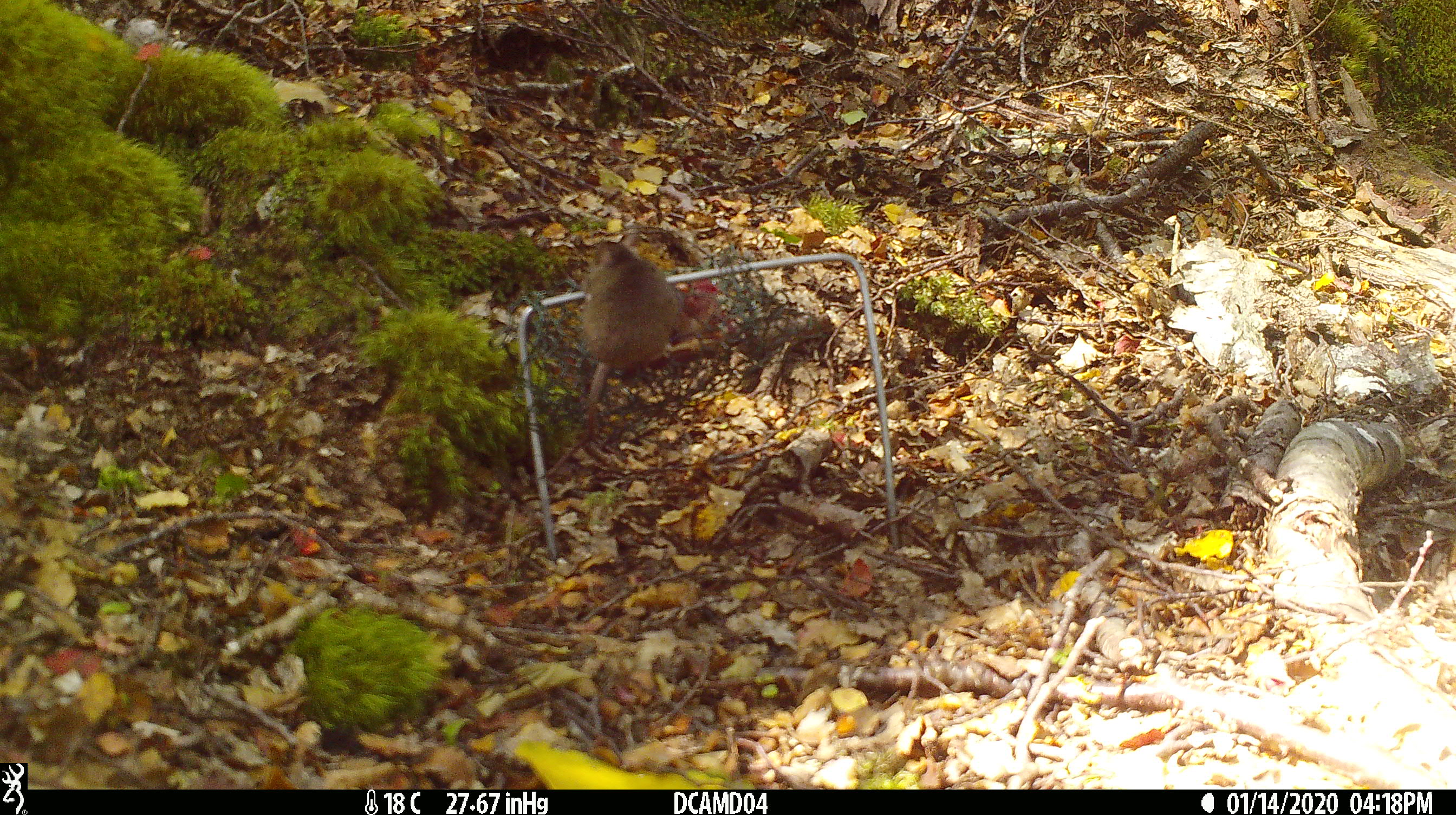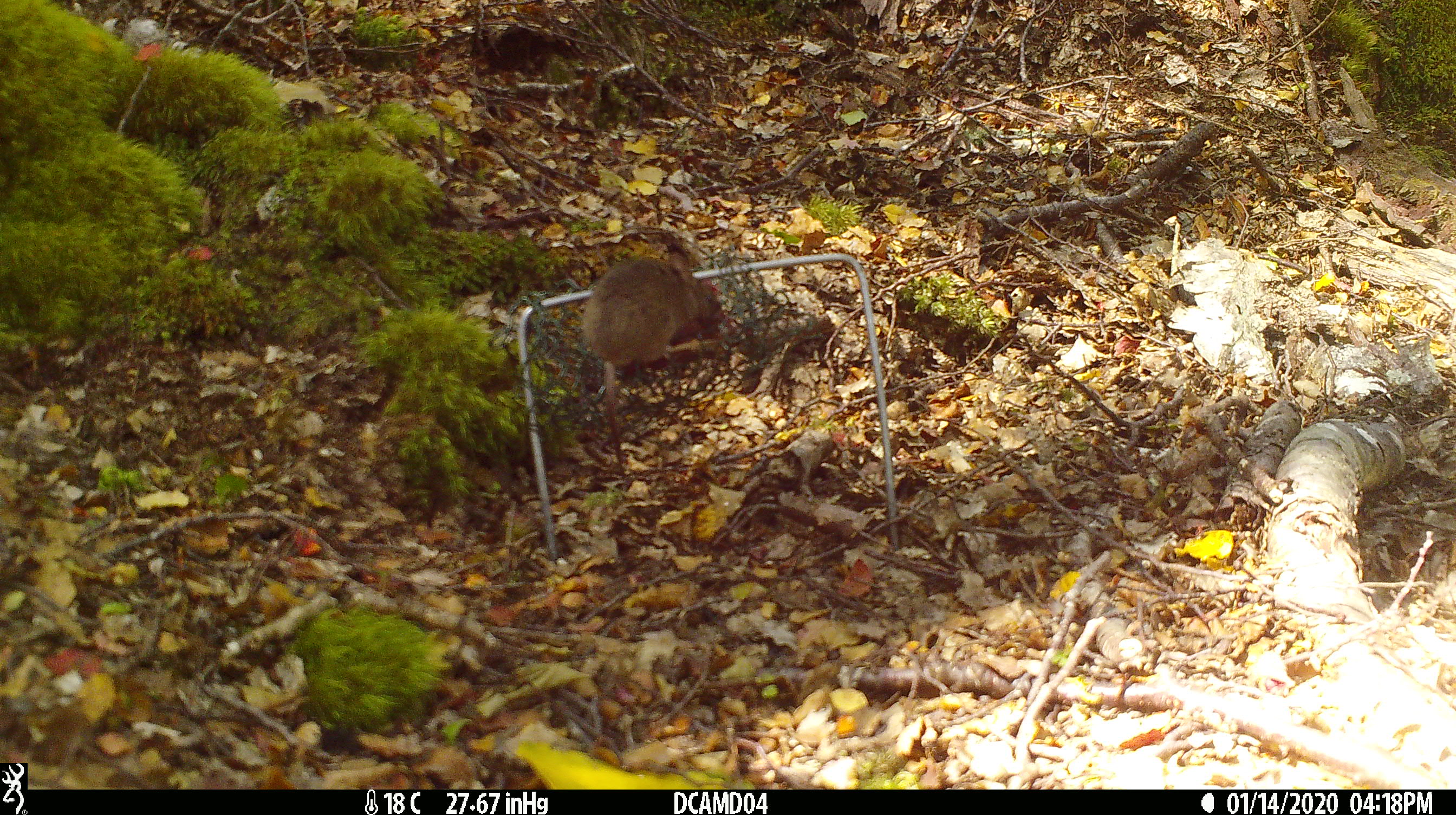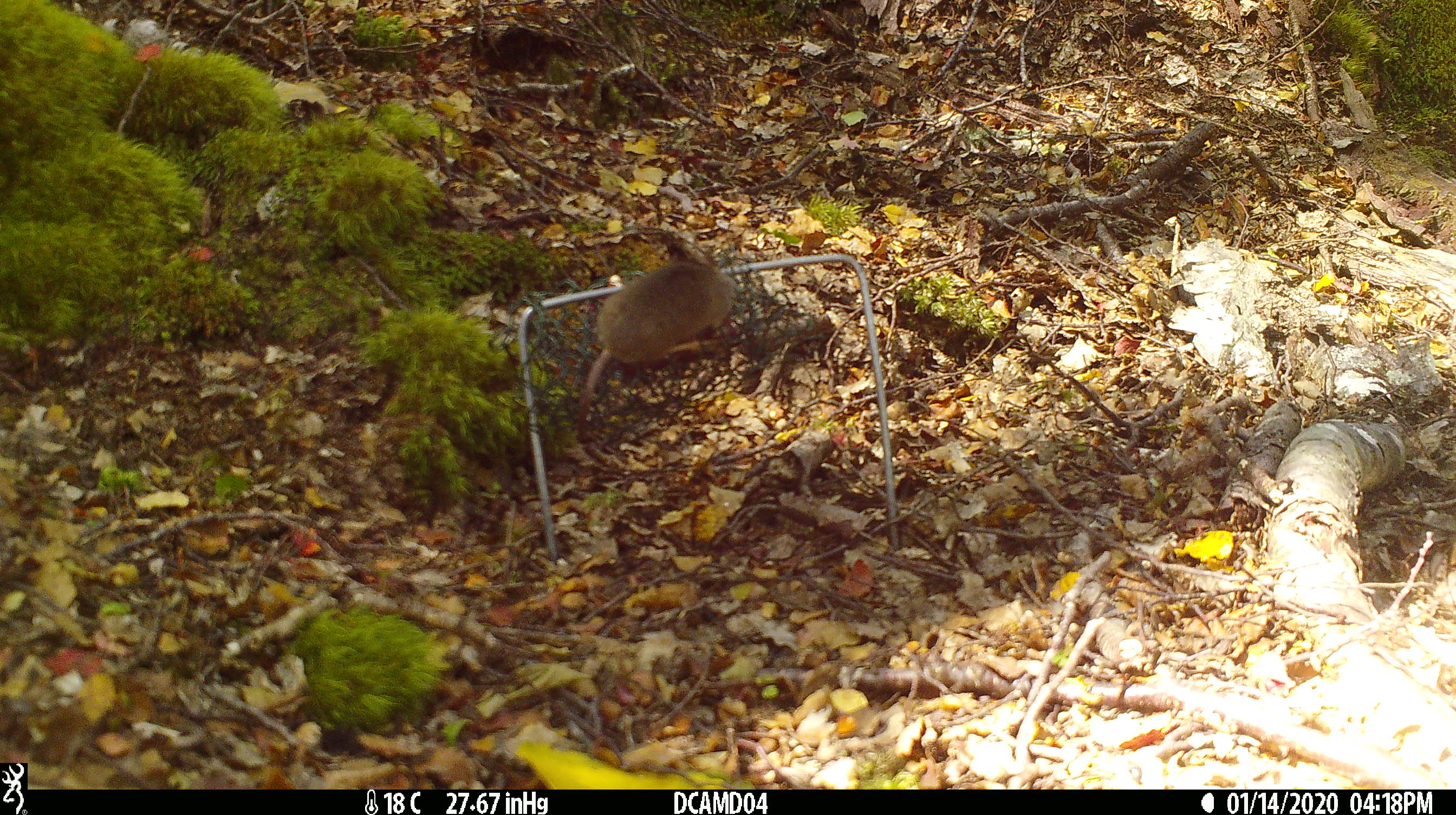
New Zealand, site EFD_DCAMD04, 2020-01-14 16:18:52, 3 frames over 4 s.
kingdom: Animalia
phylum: Chordata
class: Mammalia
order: Rodentia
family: Muridae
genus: Mus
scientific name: Mus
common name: mouse